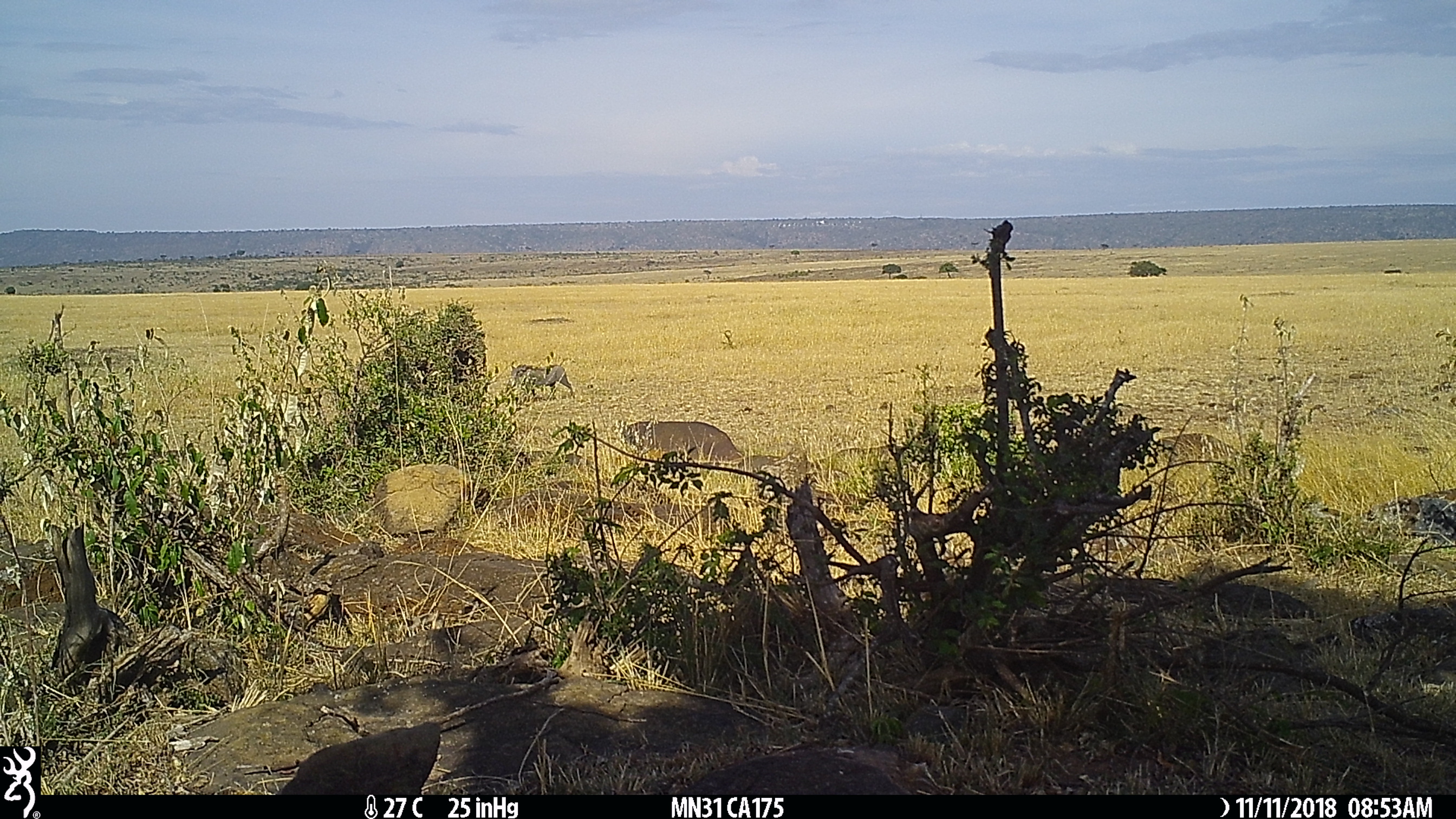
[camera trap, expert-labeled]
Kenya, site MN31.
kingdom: Animalia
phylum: Chordata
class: Mammalia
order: Artiodactyla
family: Suidae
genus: Phacochoerus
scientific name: Phacochoerus africanus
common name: common warthog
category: warthog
Warthog (common warthog) (Phacochoerus africanus).